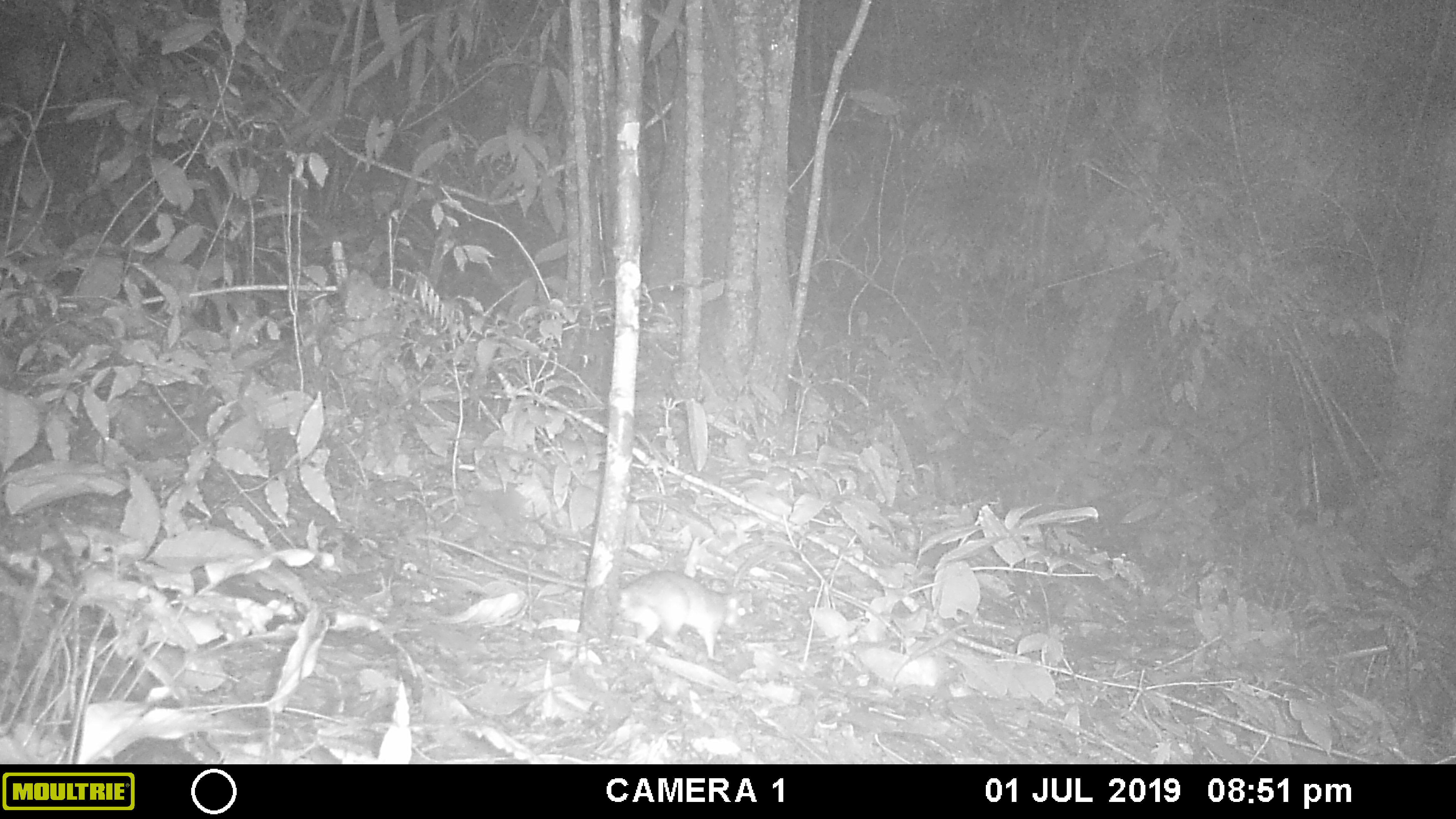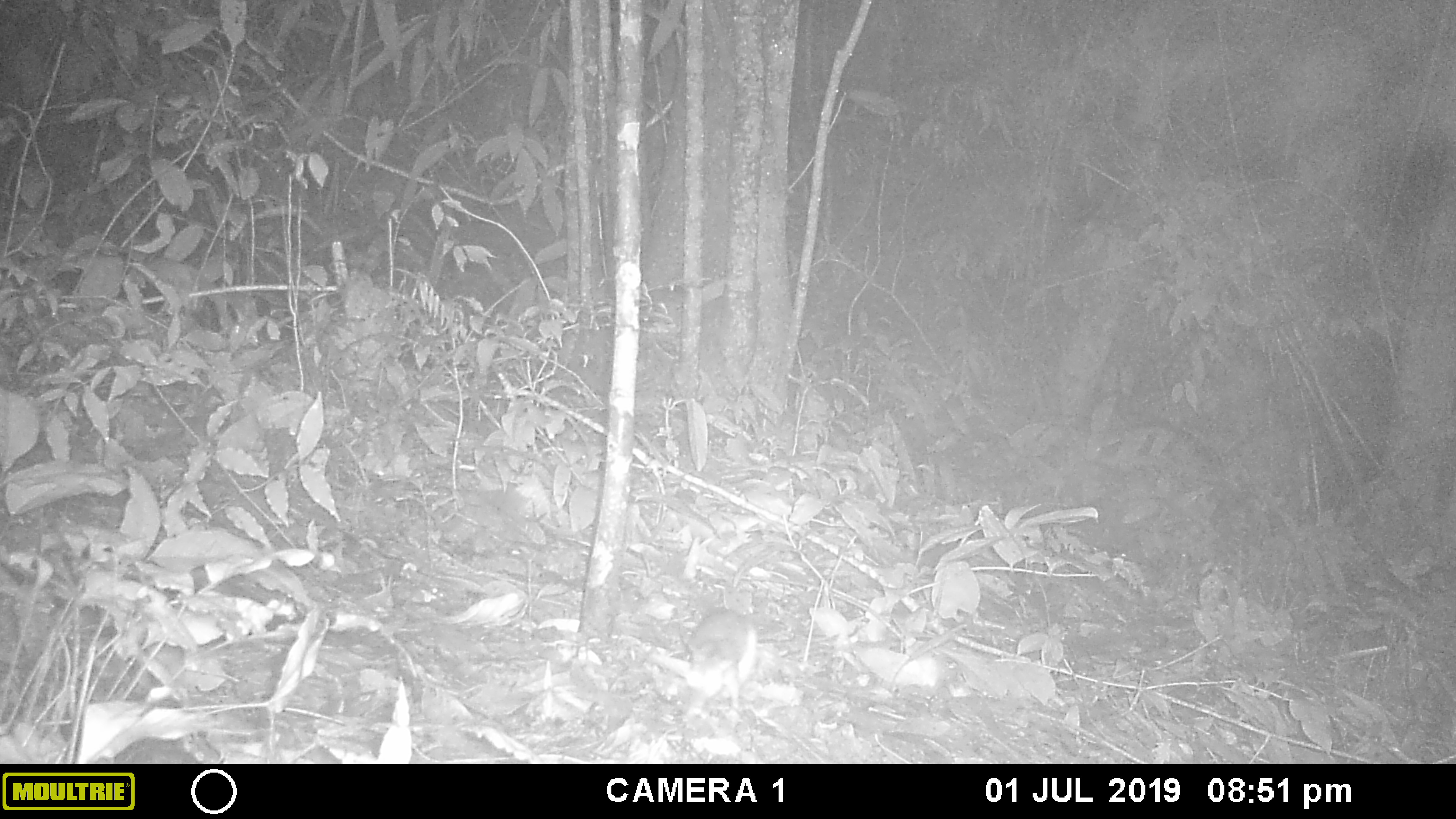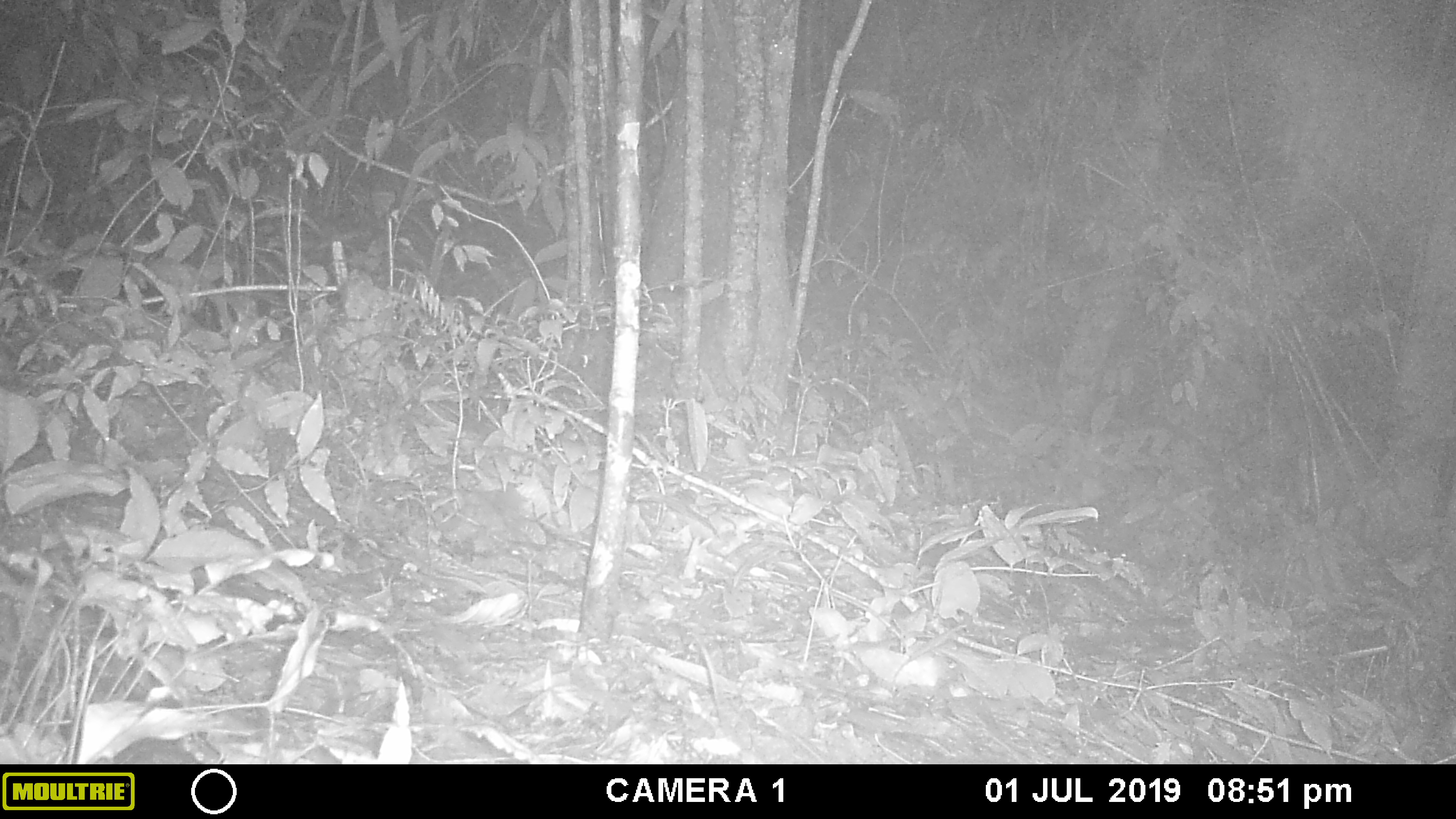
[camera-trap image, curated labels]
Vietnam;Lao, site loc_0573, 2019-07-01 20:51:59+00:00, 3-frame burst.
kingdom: Animalia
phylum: Chordata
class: Mammalia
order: Rodentia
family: Muridae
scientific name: Muridae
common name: old-world mice and rats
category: unidentified murid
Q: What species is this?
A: Unidentified murid (old-world mice and rats) (Muridae).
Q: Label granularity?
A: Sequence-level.